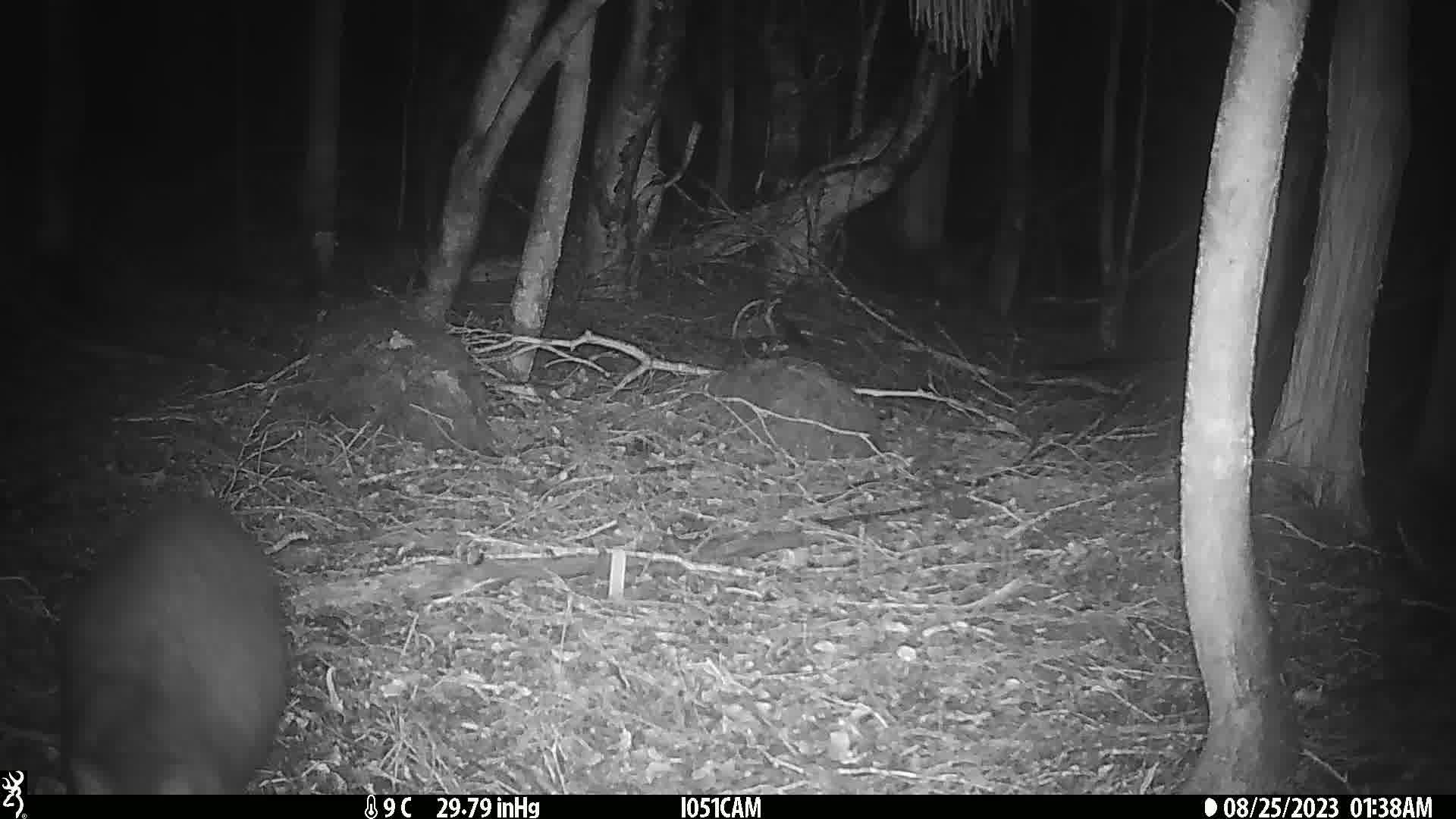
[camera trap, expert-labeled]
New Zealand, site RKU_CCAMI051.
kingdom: Animalia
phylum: Chordata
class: Mammalia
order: Diprotodontia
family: Phalangeridae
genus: Trichosurus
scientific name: Trichosurus vulpecula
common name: common brushtail possum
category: possum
Possum (common brushtail possum) (Trichosurus vulpecula).